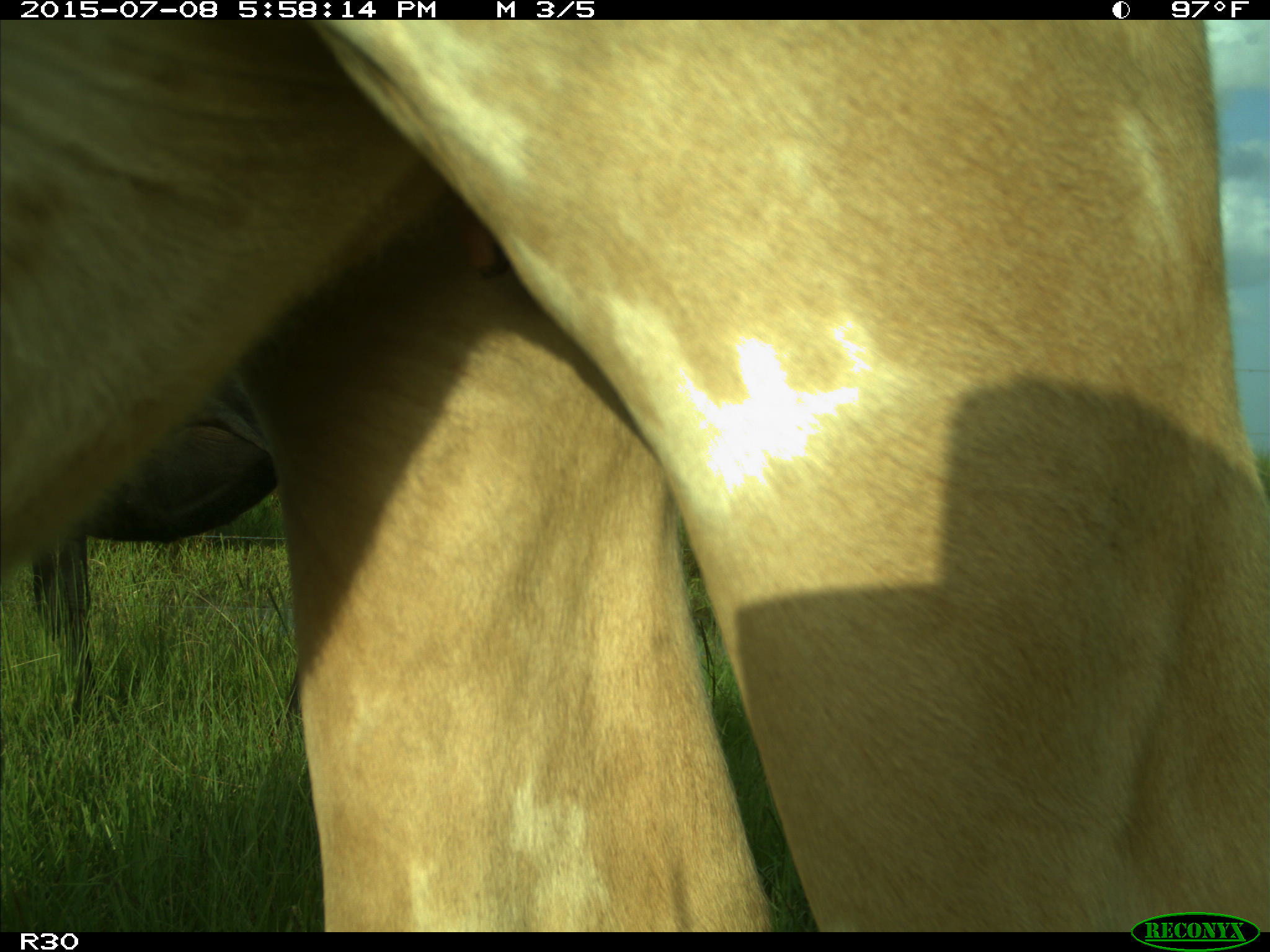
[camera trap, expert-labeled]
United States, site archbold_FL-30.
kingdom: Animalia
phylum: Chordata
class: Mammalia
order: Artiodactyla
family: Bovidae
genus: Bos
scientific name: Bos taurus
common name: domestic cow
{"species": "Bos taurus (domestic cow)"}